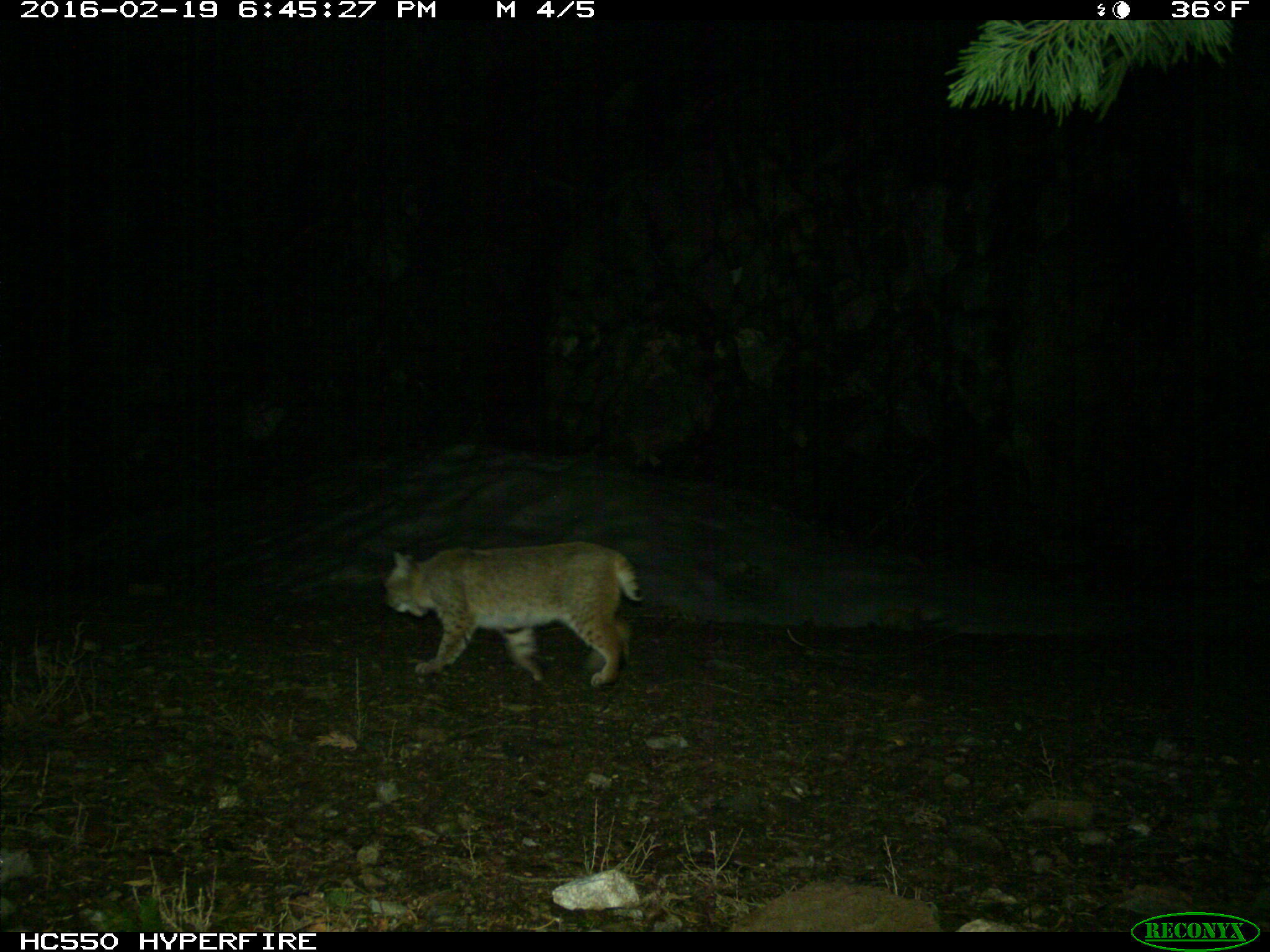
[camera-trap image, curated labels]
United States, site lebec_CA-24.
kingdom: Animalia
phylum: Chordata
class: Mammalia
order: Carnivora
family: Felidae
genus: Lynx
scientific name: Lynx rufus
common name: bobcat